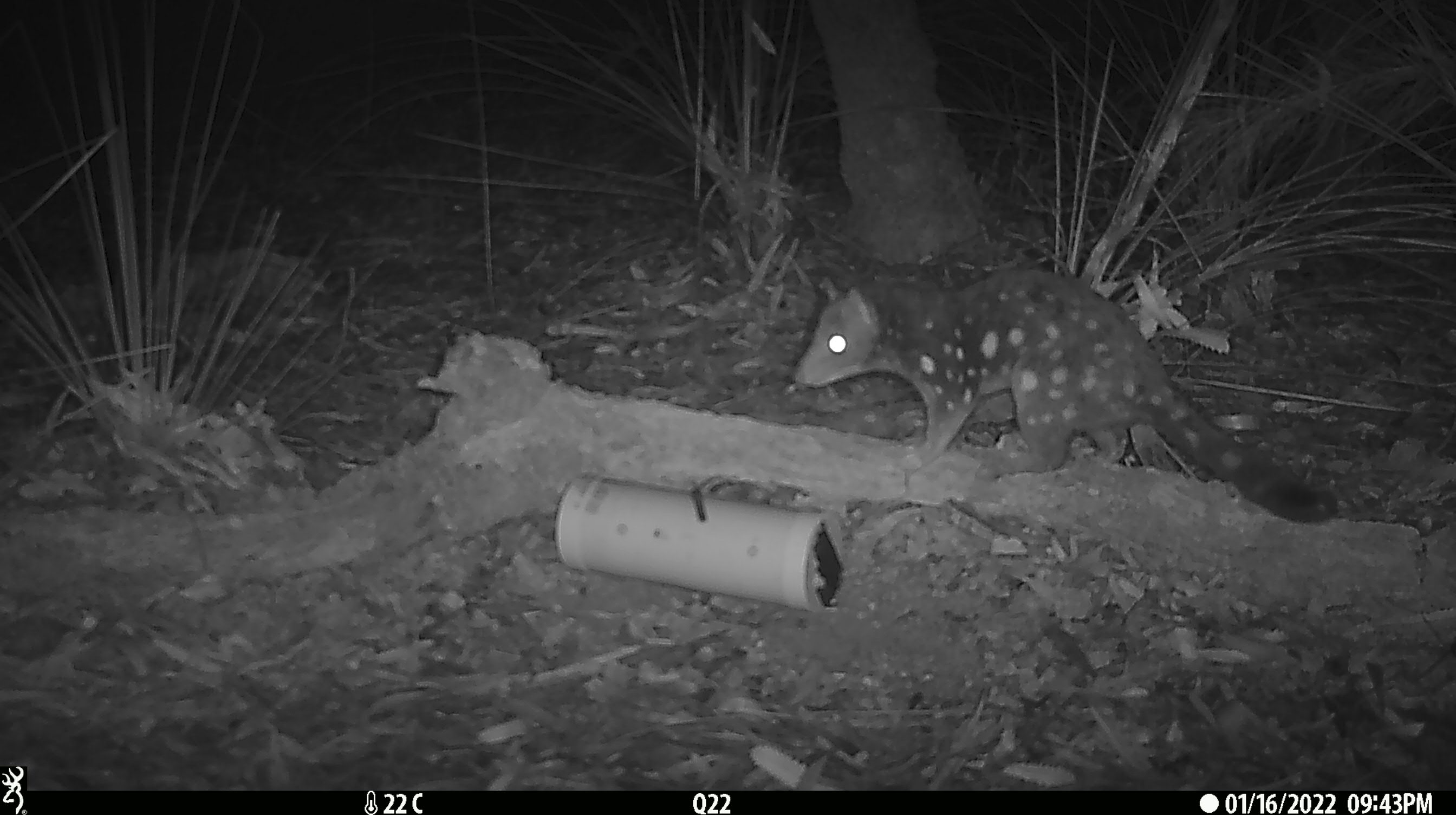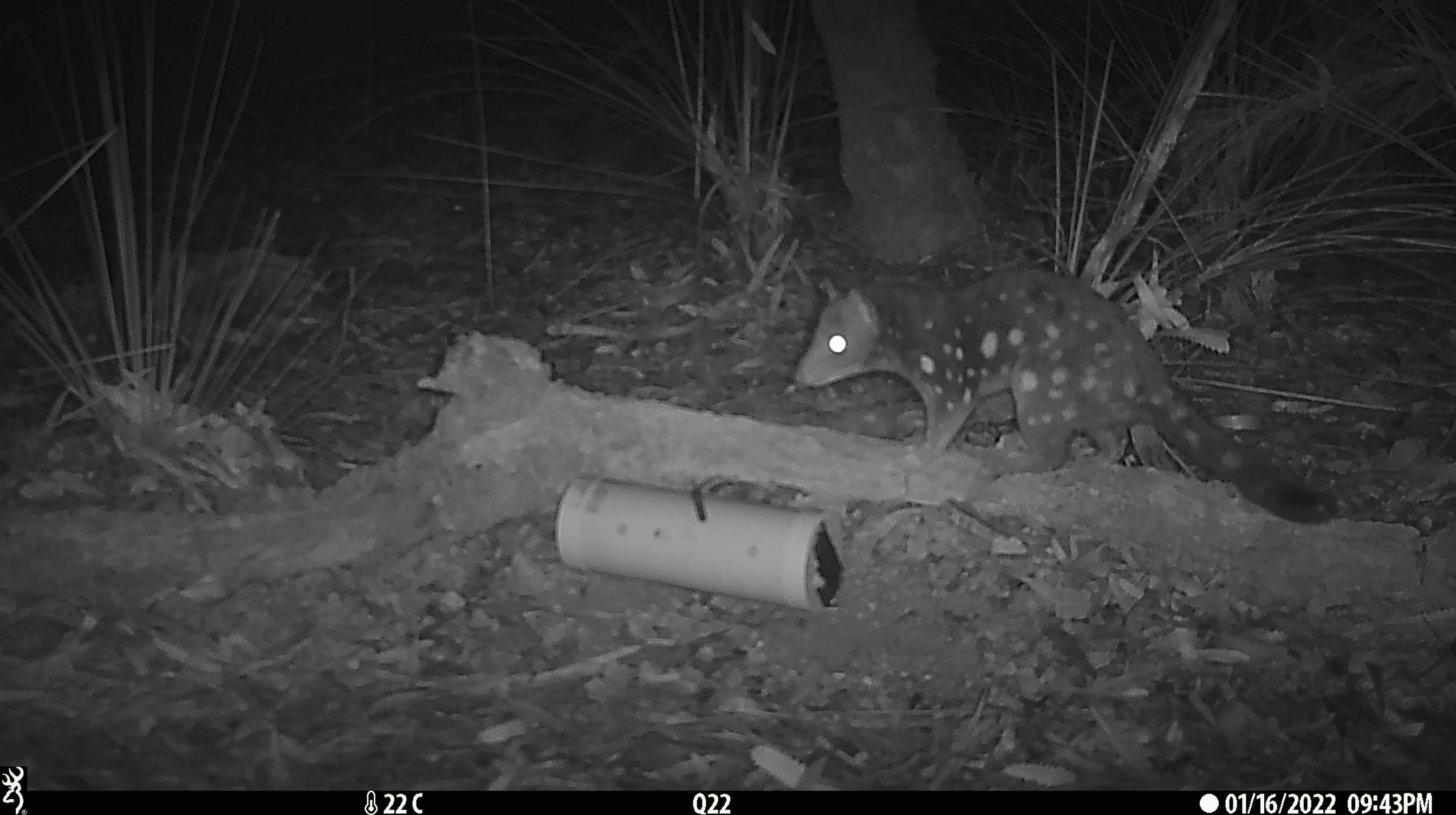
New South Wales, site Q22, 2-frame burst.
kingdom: Animalia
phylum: Chordata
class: Mammalia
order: Dasyuromorphia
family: Dasyuridae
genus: Dasyurus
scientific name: Dasyurus maculatus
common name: spotted-tailed quoll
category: quoll